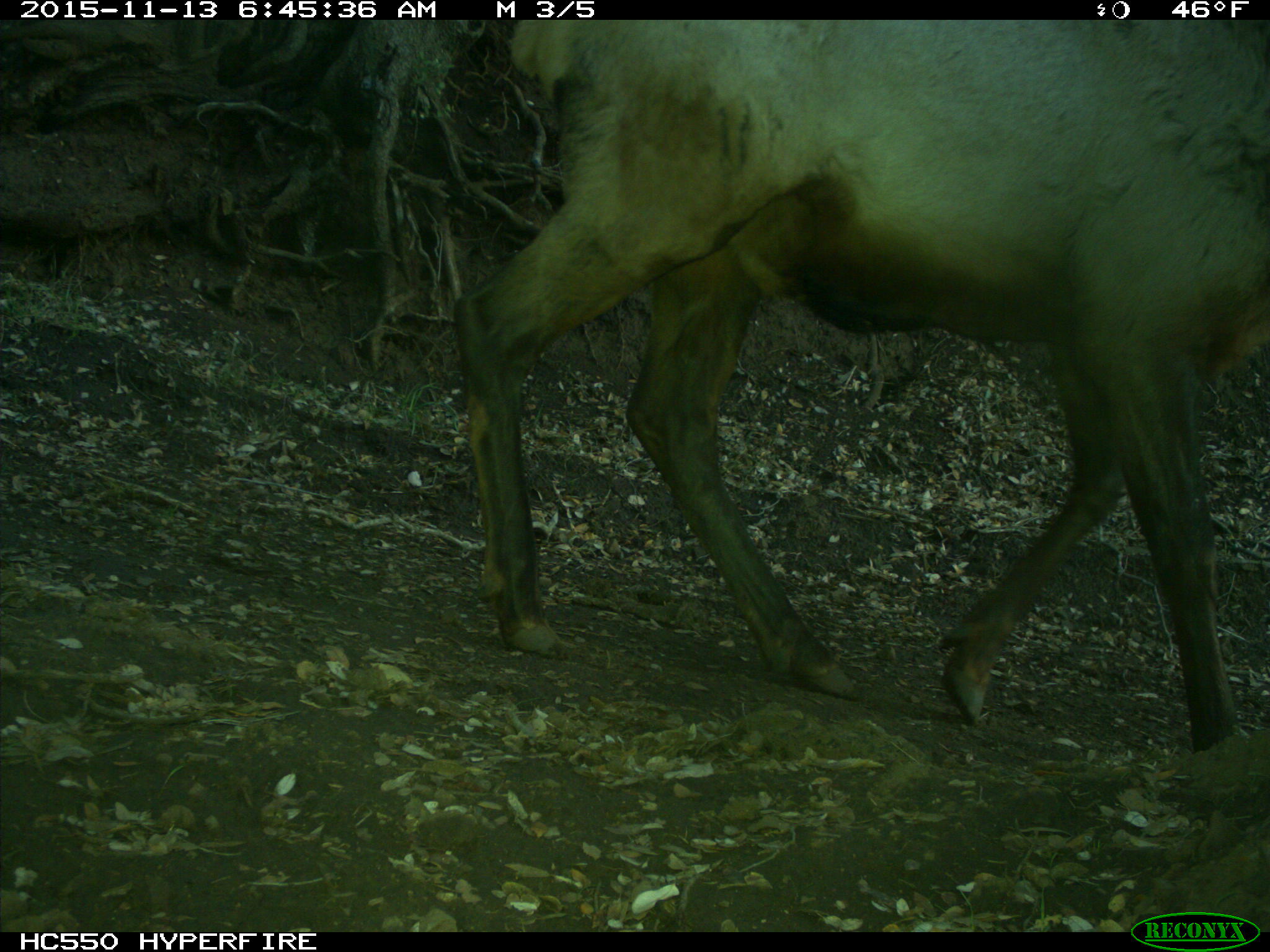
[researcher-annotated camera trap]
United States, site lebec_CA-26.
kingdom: Animalia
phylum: Chordata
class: Mammalia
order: Artiodactyla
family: Cervidae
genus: Cervus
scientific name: Cervus canadensis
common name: elk